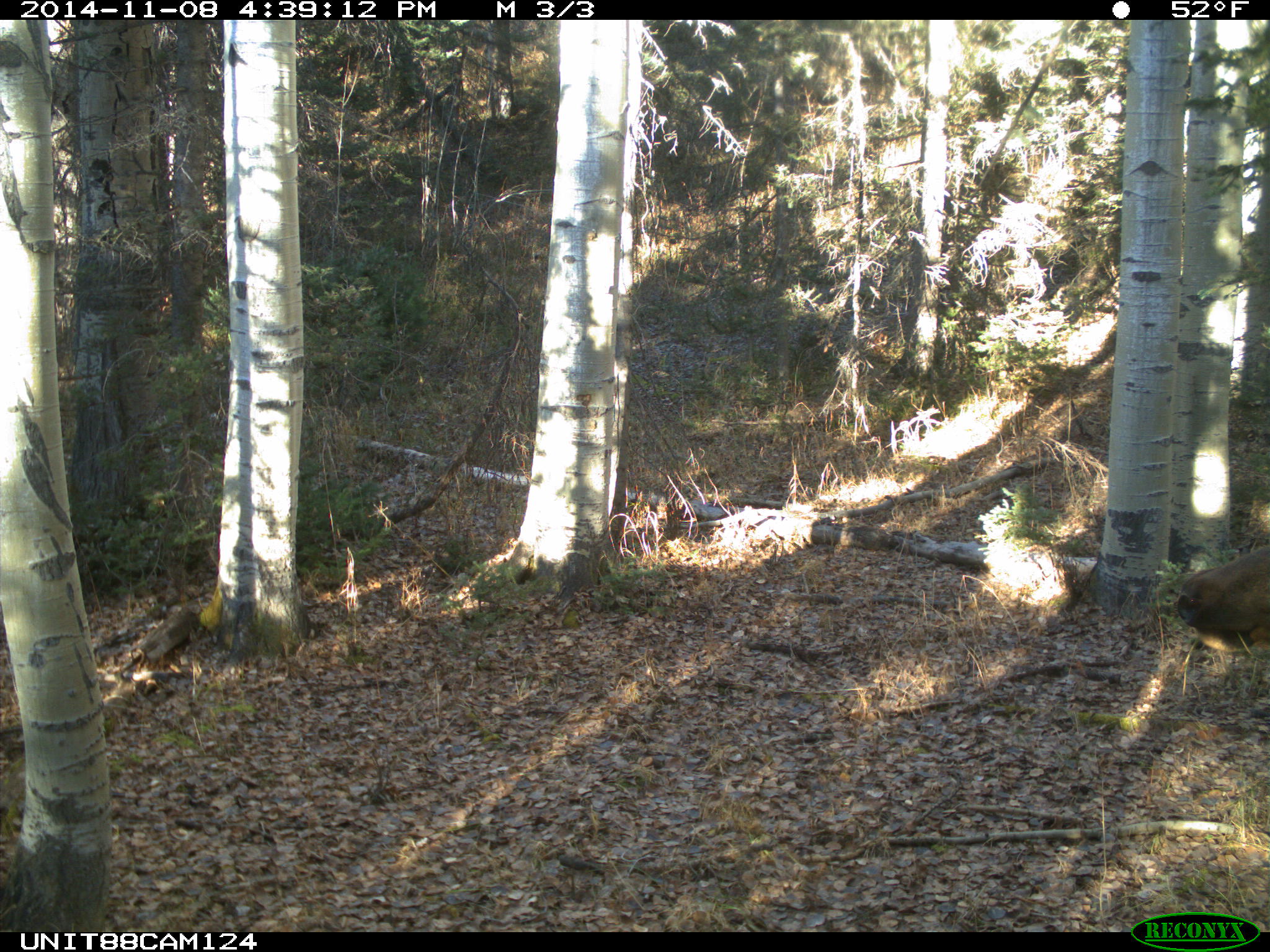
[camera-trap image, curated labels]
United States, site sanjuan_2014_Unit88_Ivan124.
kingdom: Animalia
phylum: Chordata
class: Mammalia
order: Artiodactyla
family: Cervidae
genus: Cervus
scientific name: Cervus elaphus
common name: red deer